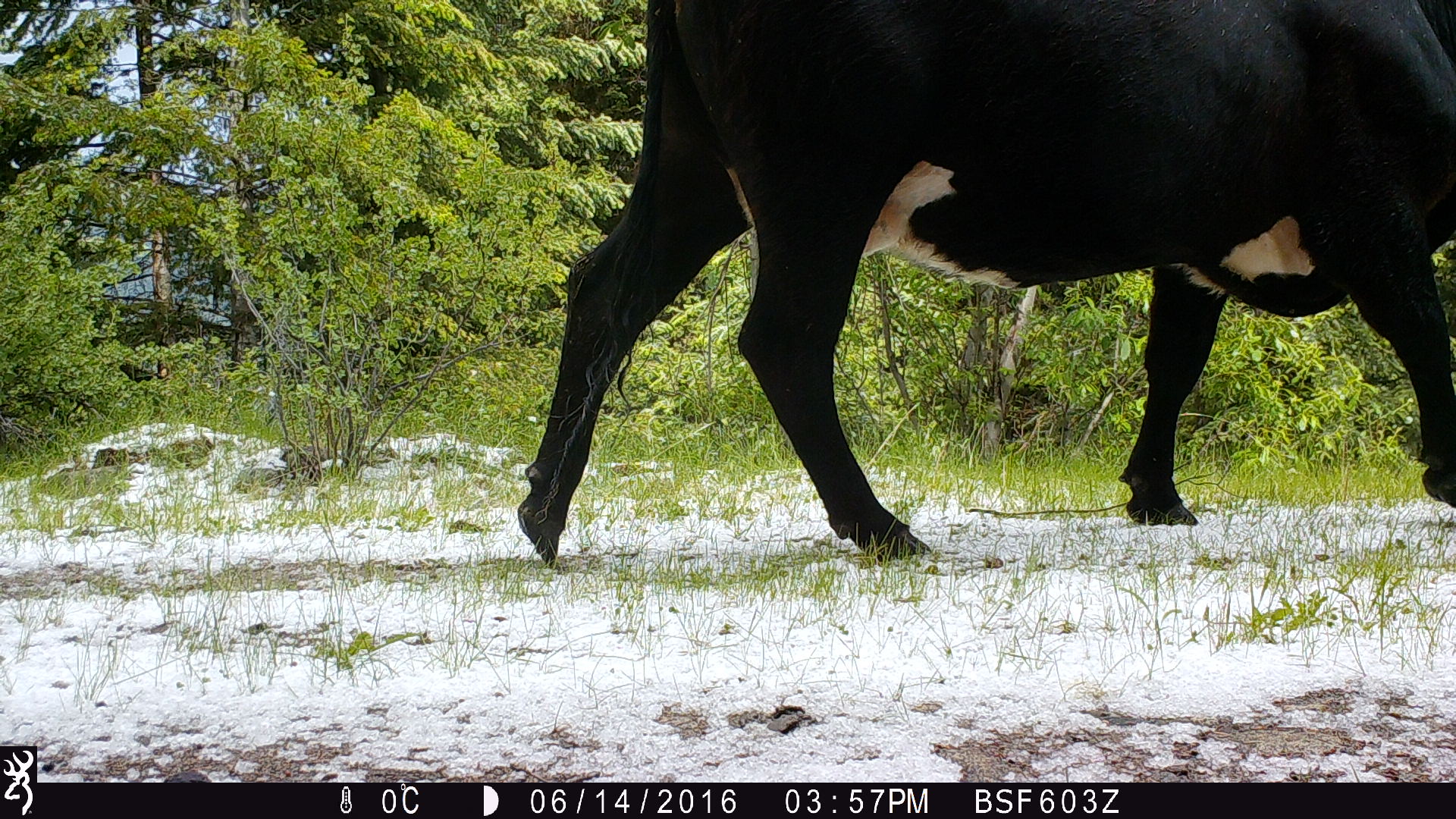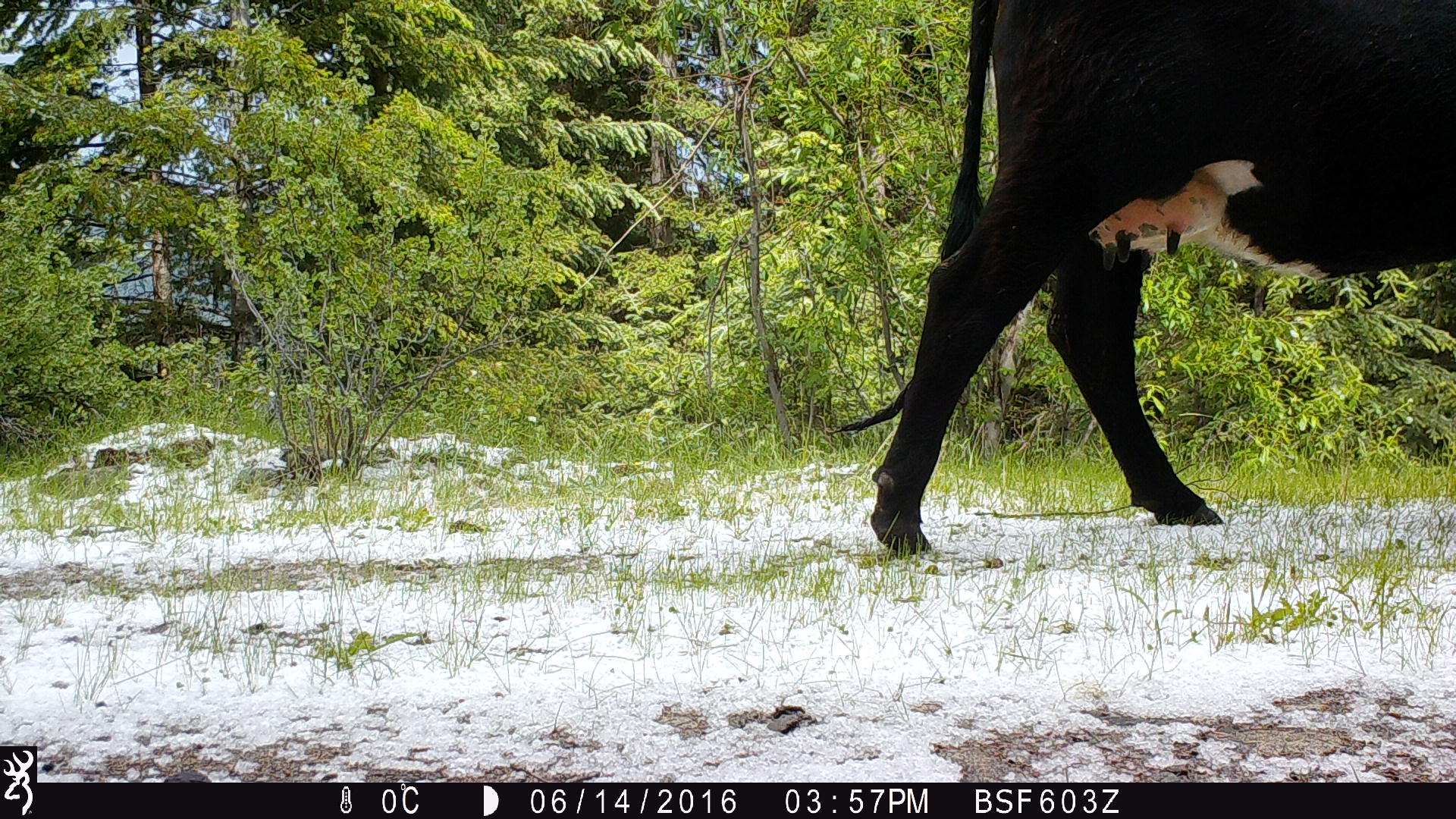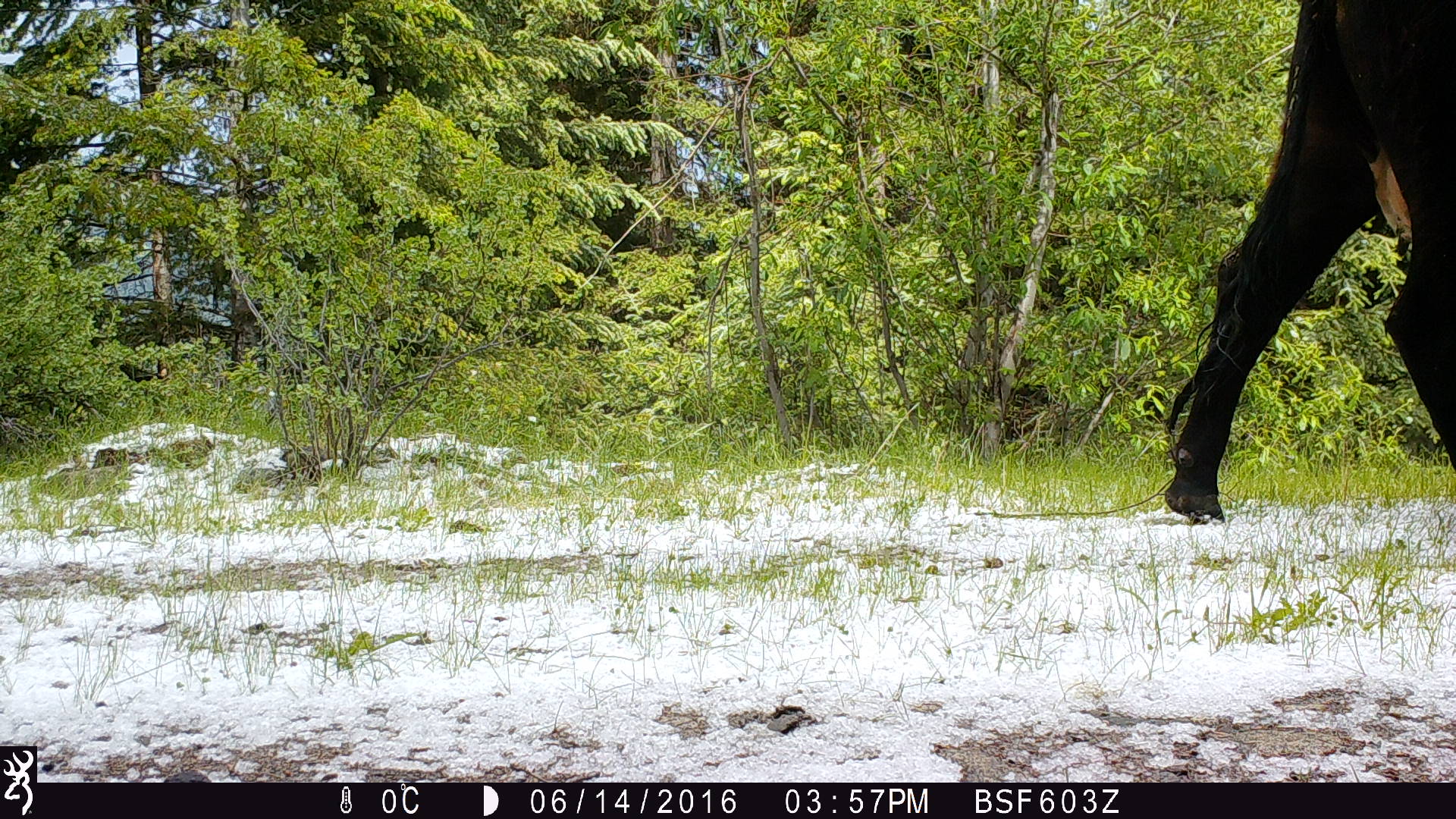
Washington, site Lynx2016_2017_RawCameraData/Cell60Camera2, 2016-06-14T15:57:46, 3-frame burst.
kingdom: Animalia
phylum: Chordata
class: Mammalia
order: Artiodactyla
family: Bovidae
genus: Bos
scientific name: Bos taurus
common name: domestic cattle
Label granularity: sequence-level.